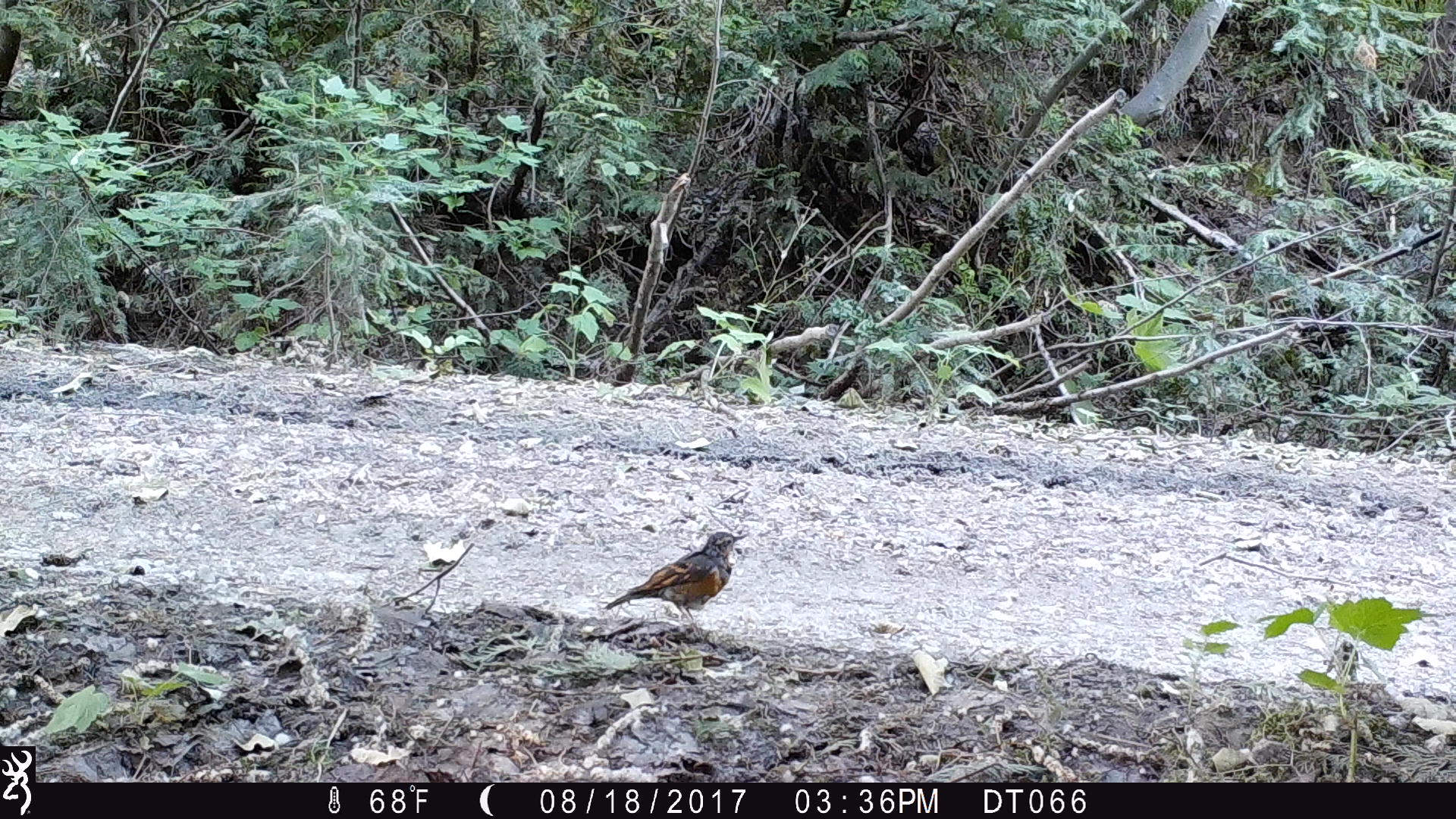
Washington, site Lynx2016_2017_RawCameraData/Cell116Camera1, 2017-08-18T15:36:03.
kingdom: Animalia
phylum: Chordata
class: Aves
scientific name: Aves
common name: birds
Aves (birds). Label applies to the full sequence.